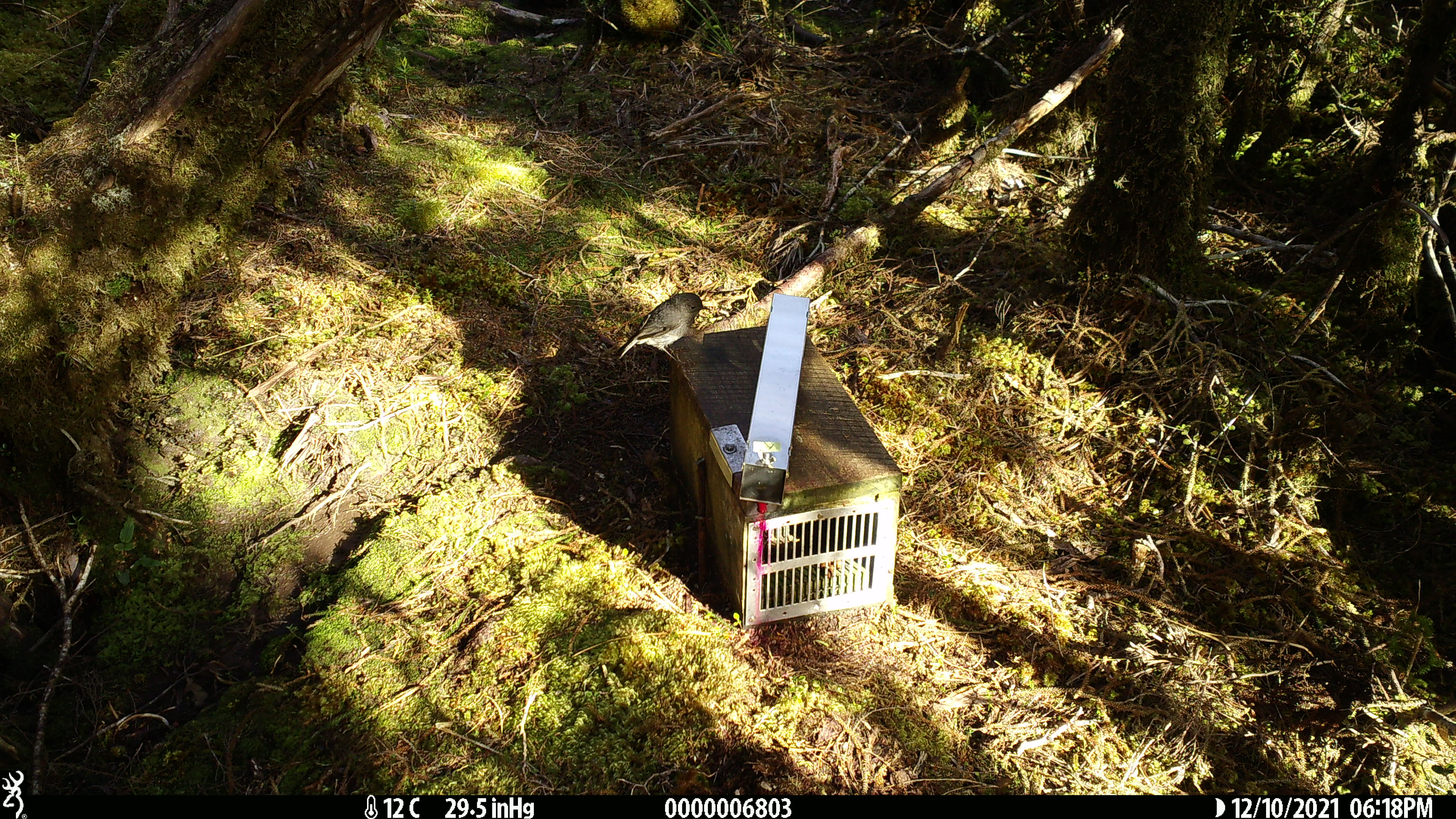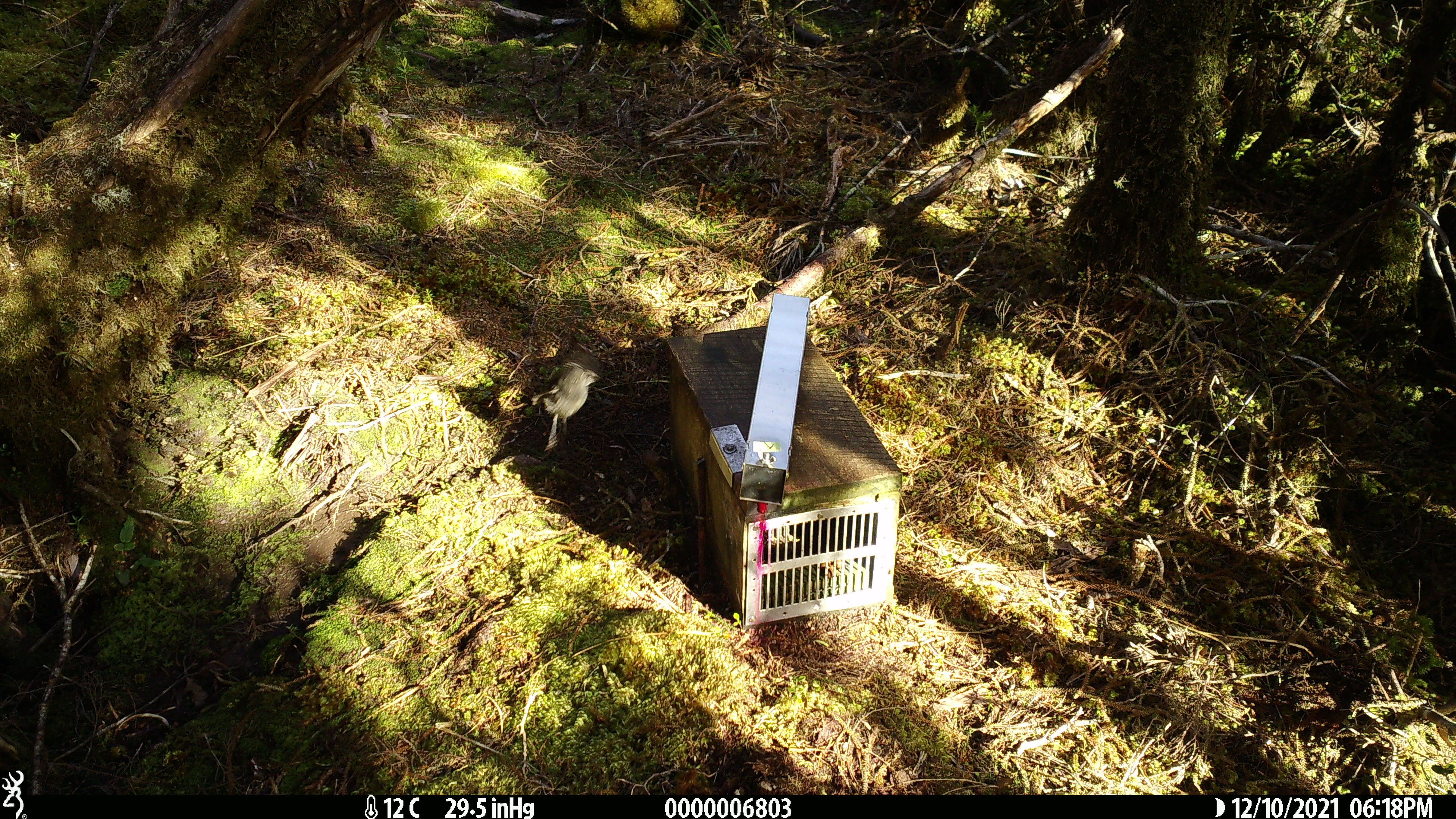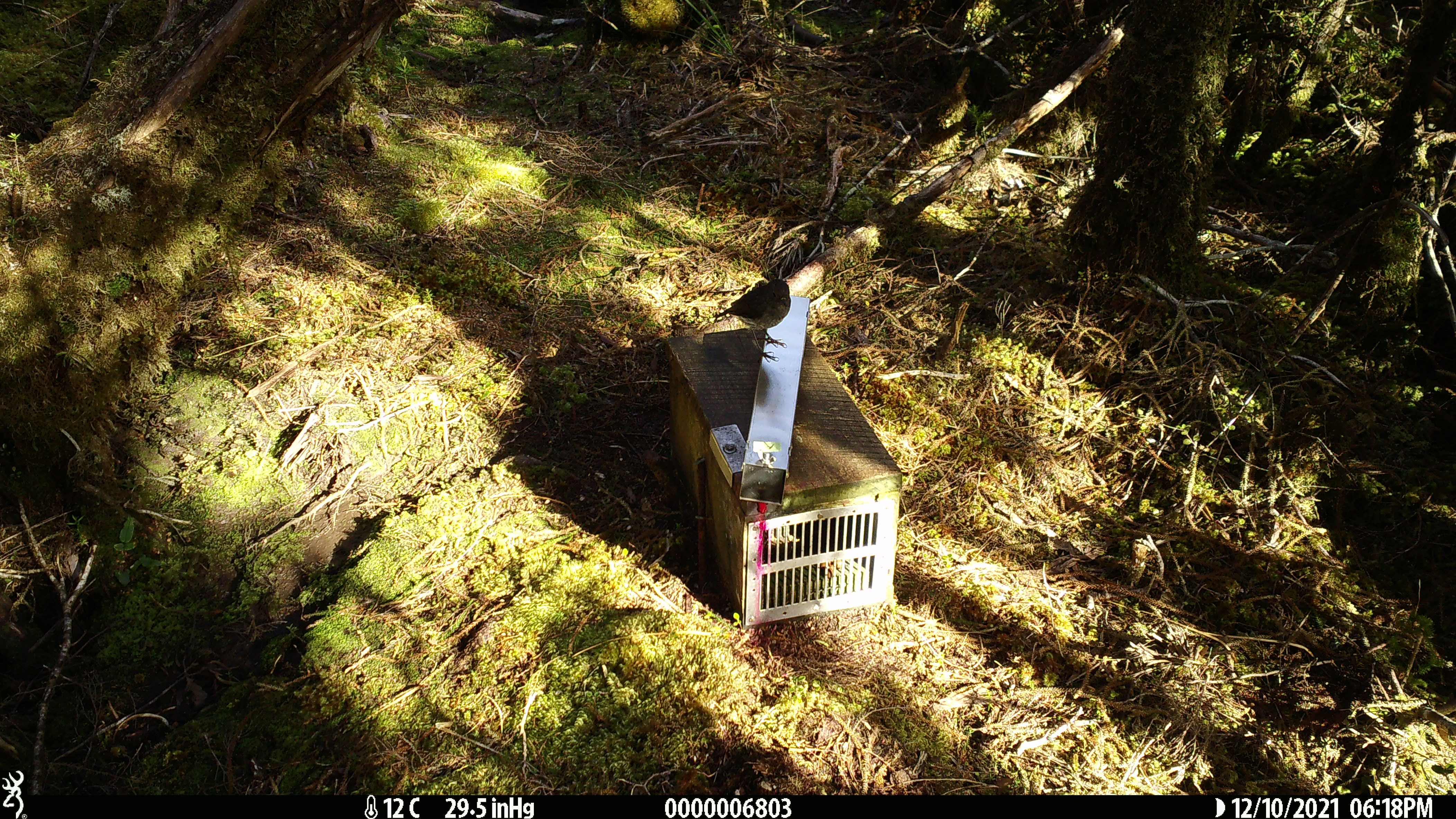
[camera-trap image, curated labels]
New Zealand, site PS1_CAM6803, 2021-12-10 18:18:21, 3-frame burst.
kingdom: Animalia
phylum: Chordata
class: Aves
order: Passeriformes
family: Petroicidae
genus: Petroica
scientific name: Petroica australis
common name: new zealand robin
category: robin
Robin (new zealand robin) (Petroica australis).